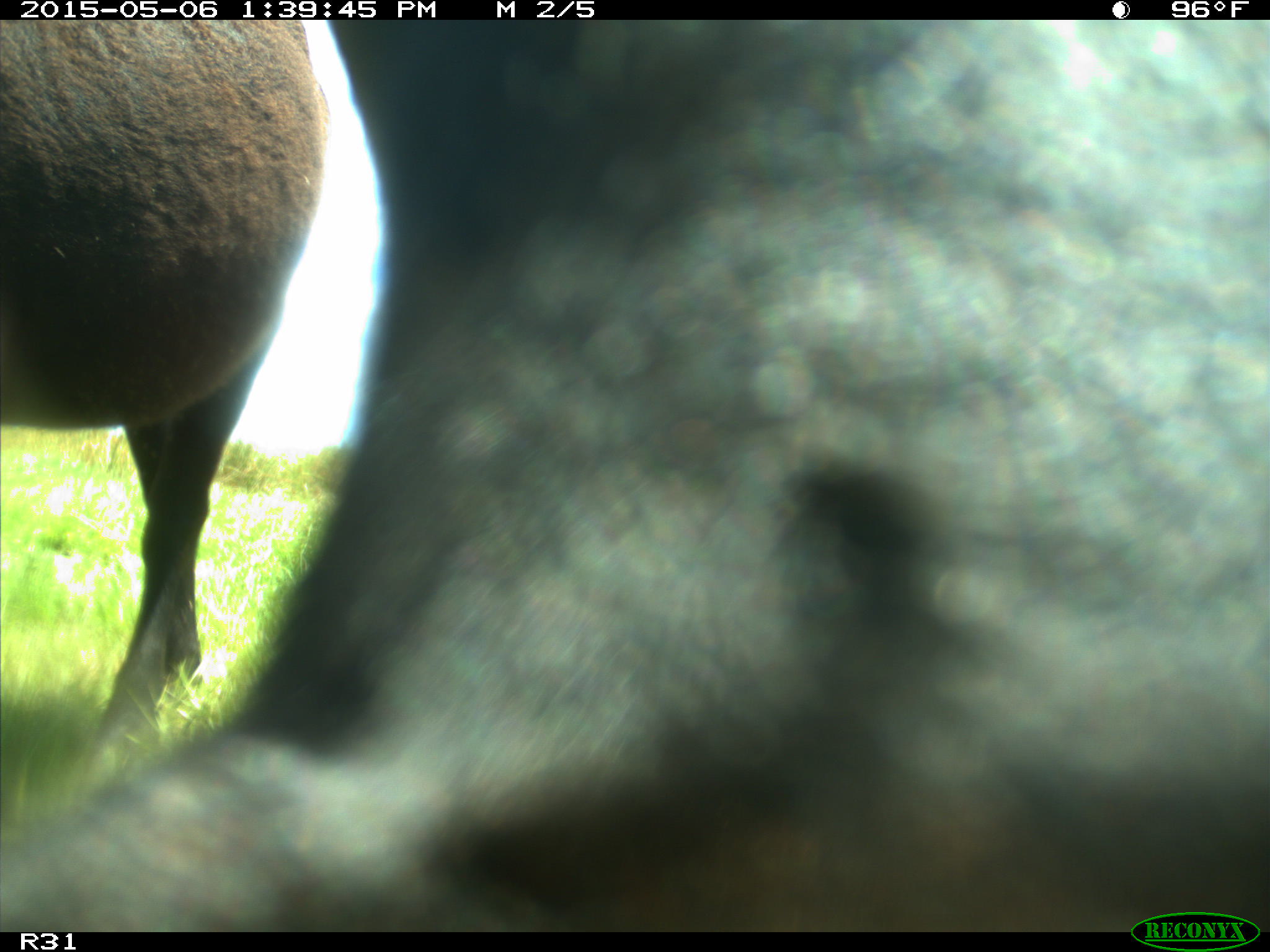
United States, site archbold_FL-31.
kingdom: Animalia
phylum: Chordata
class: Mammalia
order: Artiodactyla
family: Bovidae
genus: Bos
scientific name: Bos taurus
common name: domestic cow